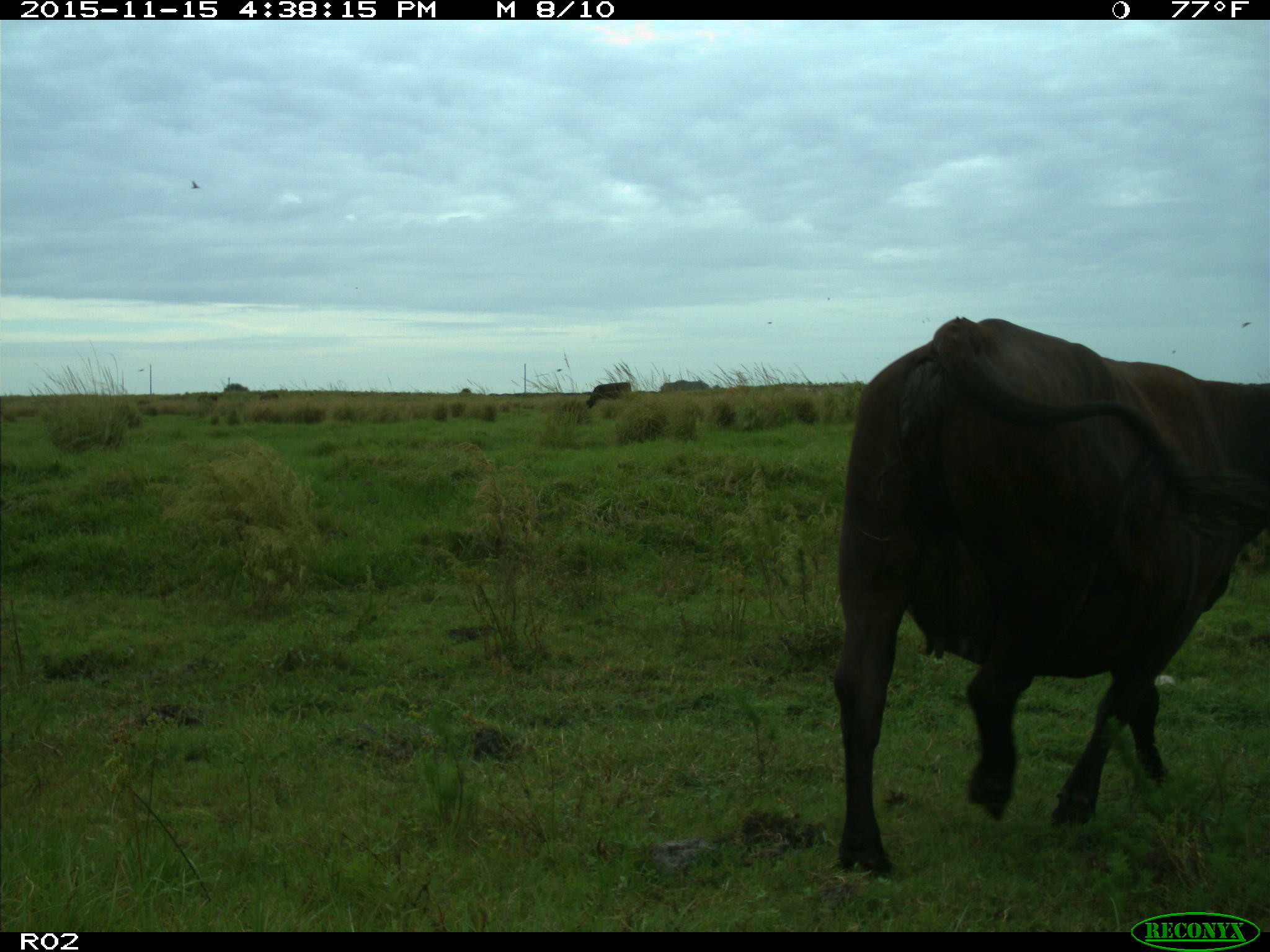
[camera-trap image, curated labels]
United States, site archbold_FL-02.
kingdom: Animalia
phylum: Chordata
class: Mammalia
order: Artiodactyla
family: Bovidae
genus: Bos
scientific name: Bos taurus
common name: domestic cow